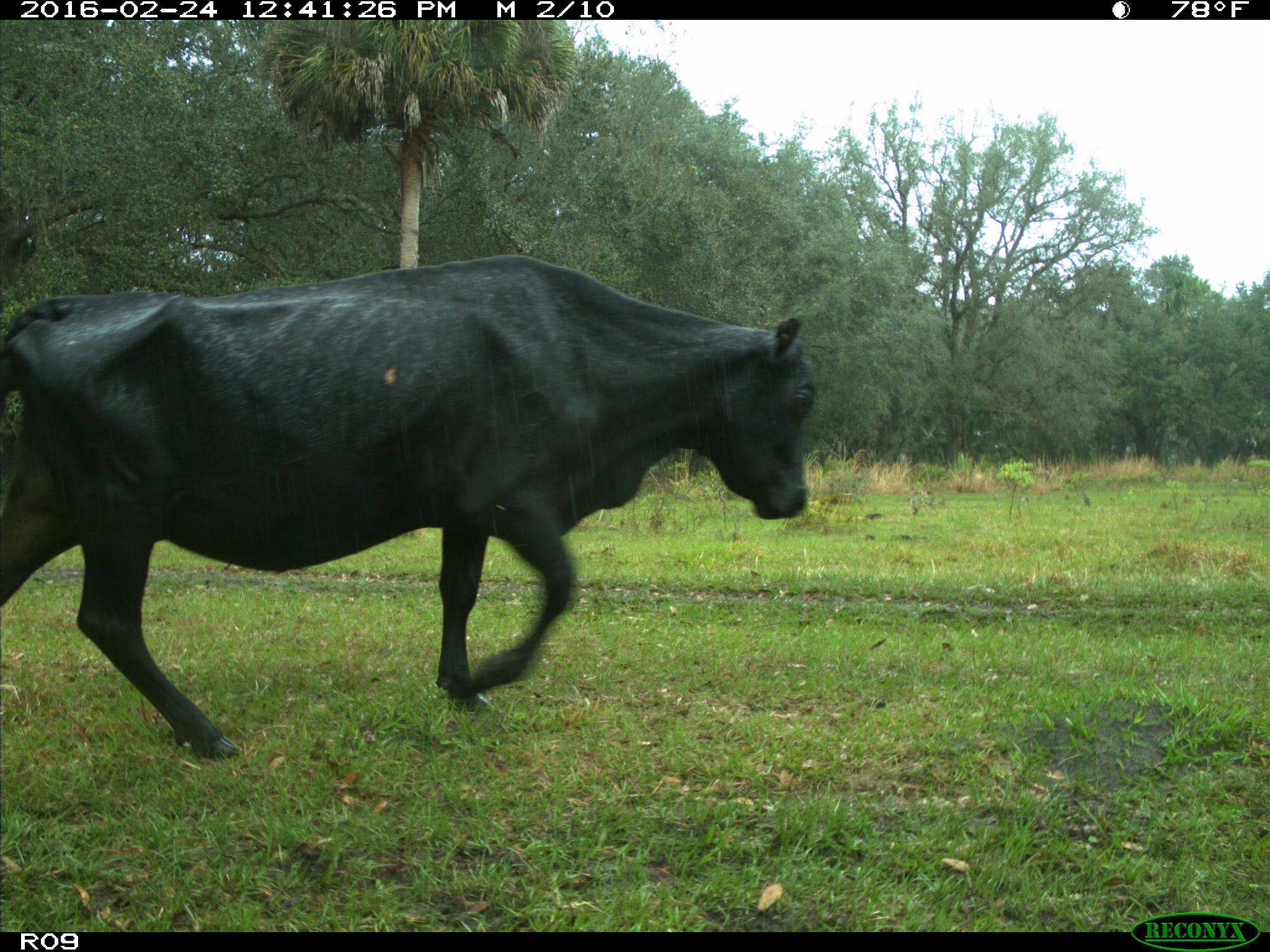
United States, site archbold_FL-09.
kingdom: Animalia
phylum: Chordata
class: Mammalia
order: Artiodactyla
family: Bovidae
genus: Bos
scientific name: Bos taurus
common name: domestic cow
Bos taurus (domestic cow).